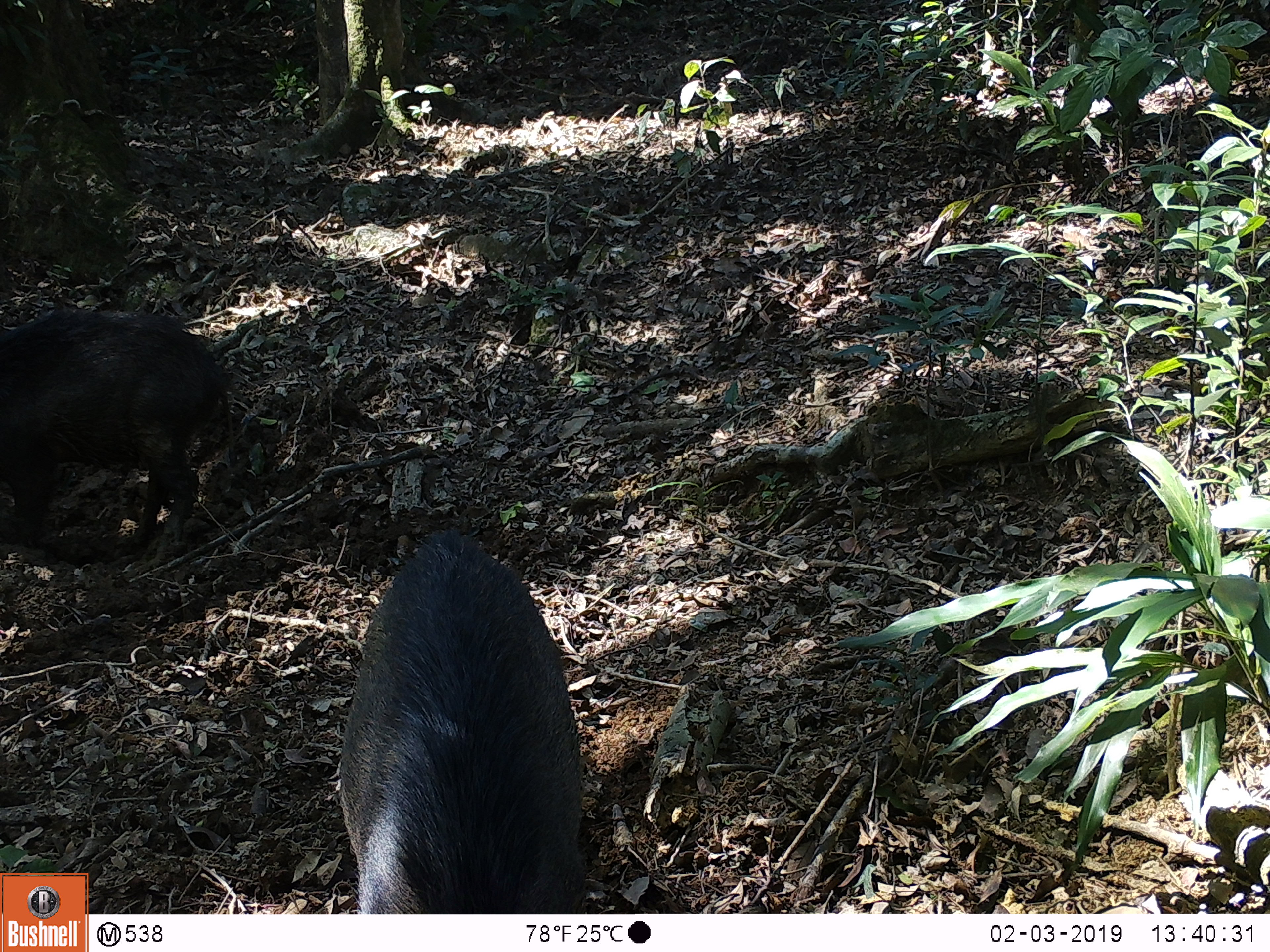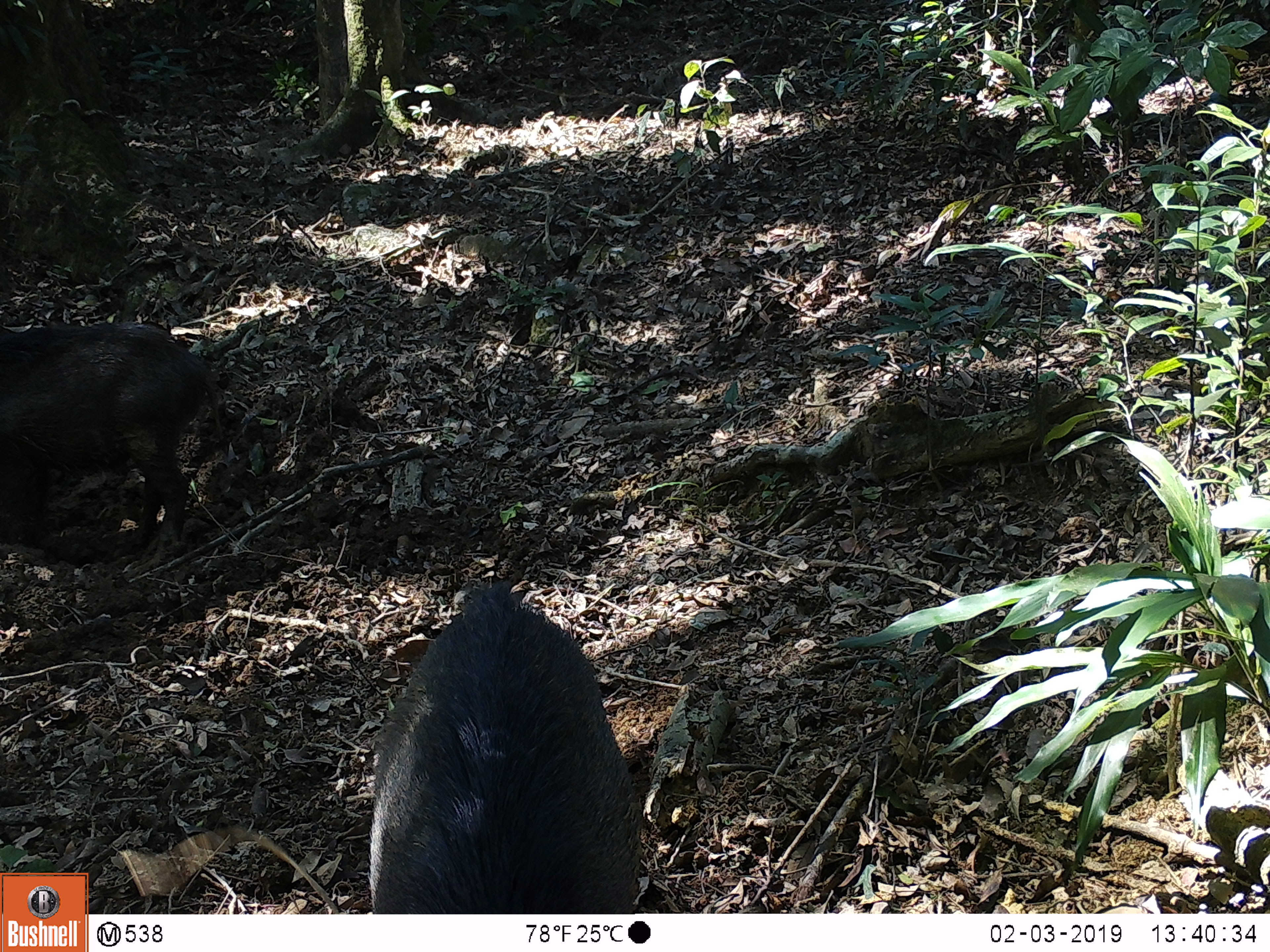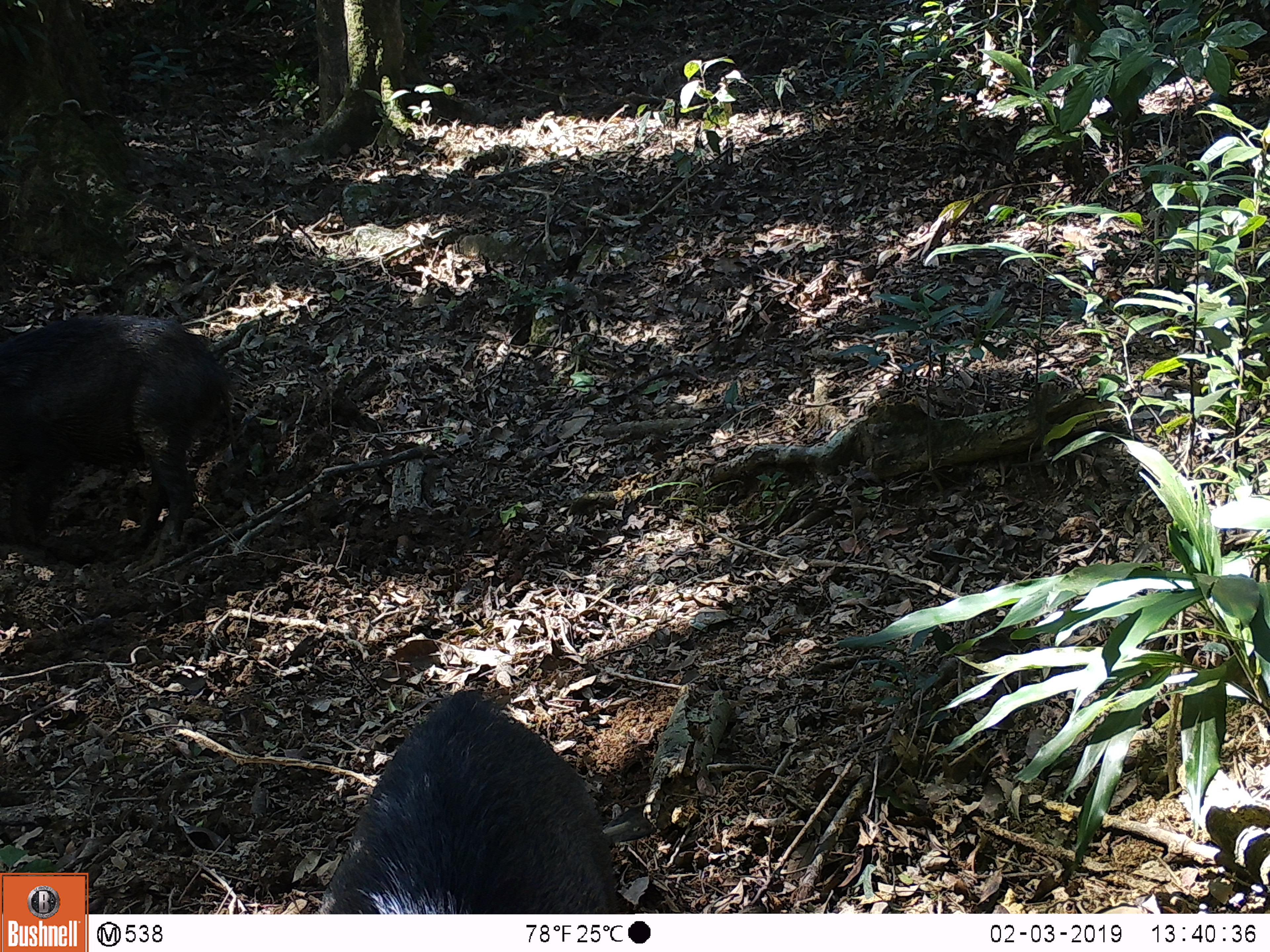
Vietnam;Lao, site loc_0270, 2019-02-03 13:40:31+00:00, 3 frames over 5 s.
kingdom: Animalia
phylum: Chordata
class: Mammalia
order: Artiodactyla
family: Suidae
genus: Sus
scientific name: Sus scrofa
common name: eurasian wild pig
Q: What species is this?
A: Eurasian wild pig (Sus scrofa).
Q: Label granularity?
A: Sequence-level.